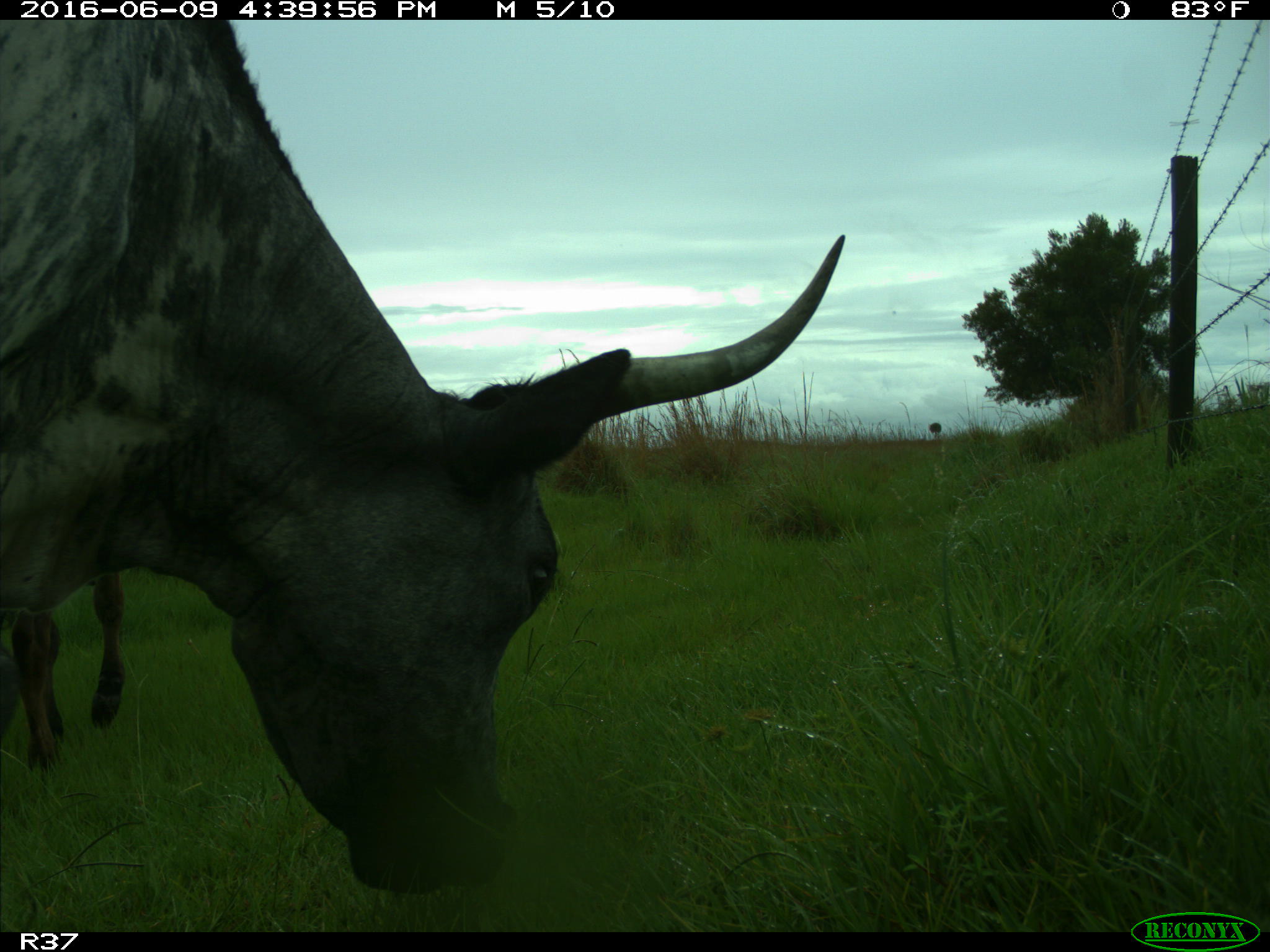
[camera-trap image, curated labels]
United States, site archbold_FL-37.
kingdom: Animalia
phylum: Chordata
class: Mammalia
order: Artiodactyla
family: Bovidae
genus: Bos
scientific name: Bos taurus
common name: domestic cow